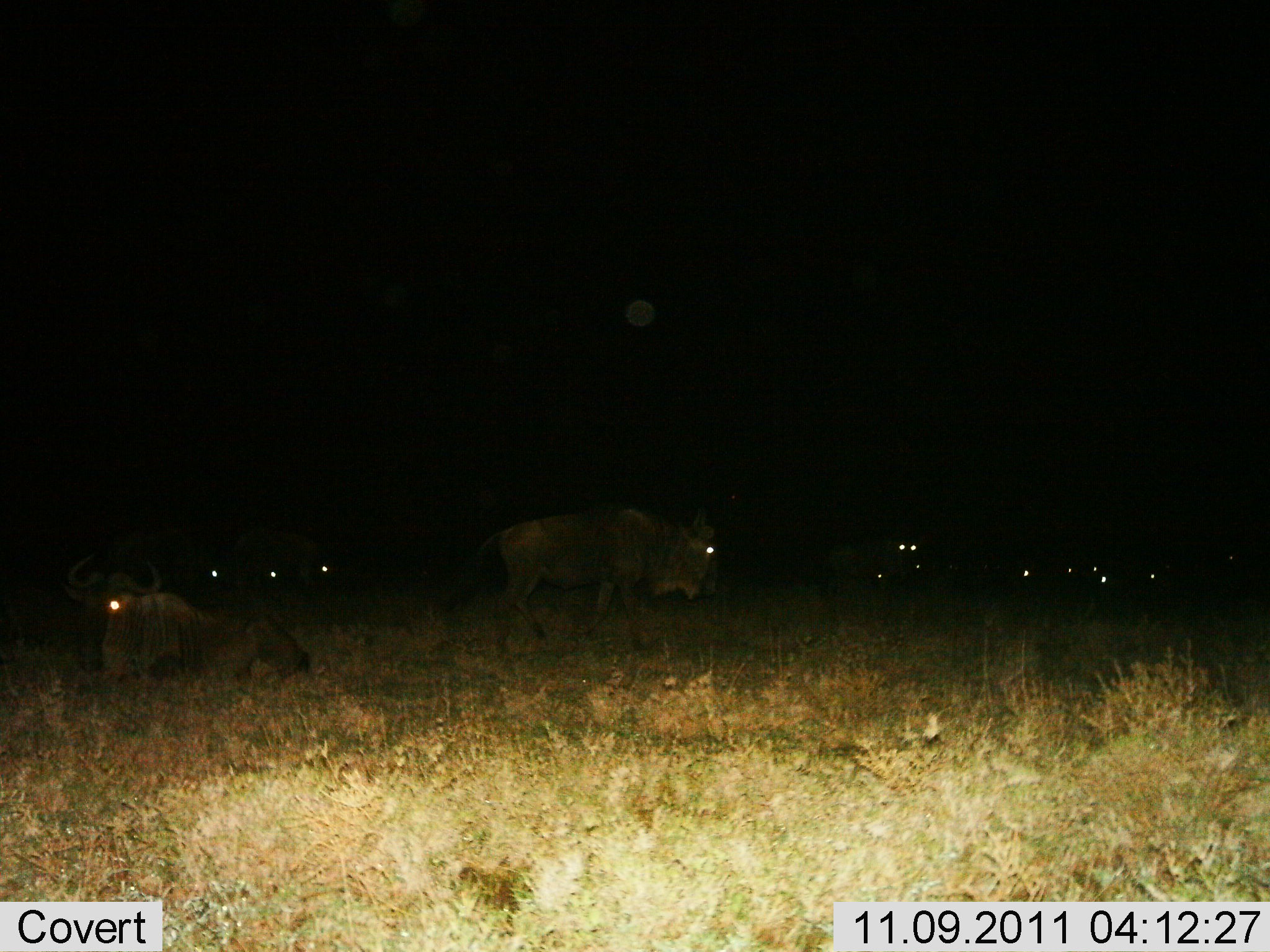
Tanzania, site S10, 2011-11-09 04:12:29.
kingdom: Animalia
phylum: Chordata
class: Mammalia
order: Artiodactyla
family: Bovidae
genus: Connochaetes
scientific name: Connochaetes taurinus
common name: blue wildebeest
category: wildebeest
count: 11-50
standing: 50%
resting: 88%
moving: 31%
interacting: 6%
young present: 6%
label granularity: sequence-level